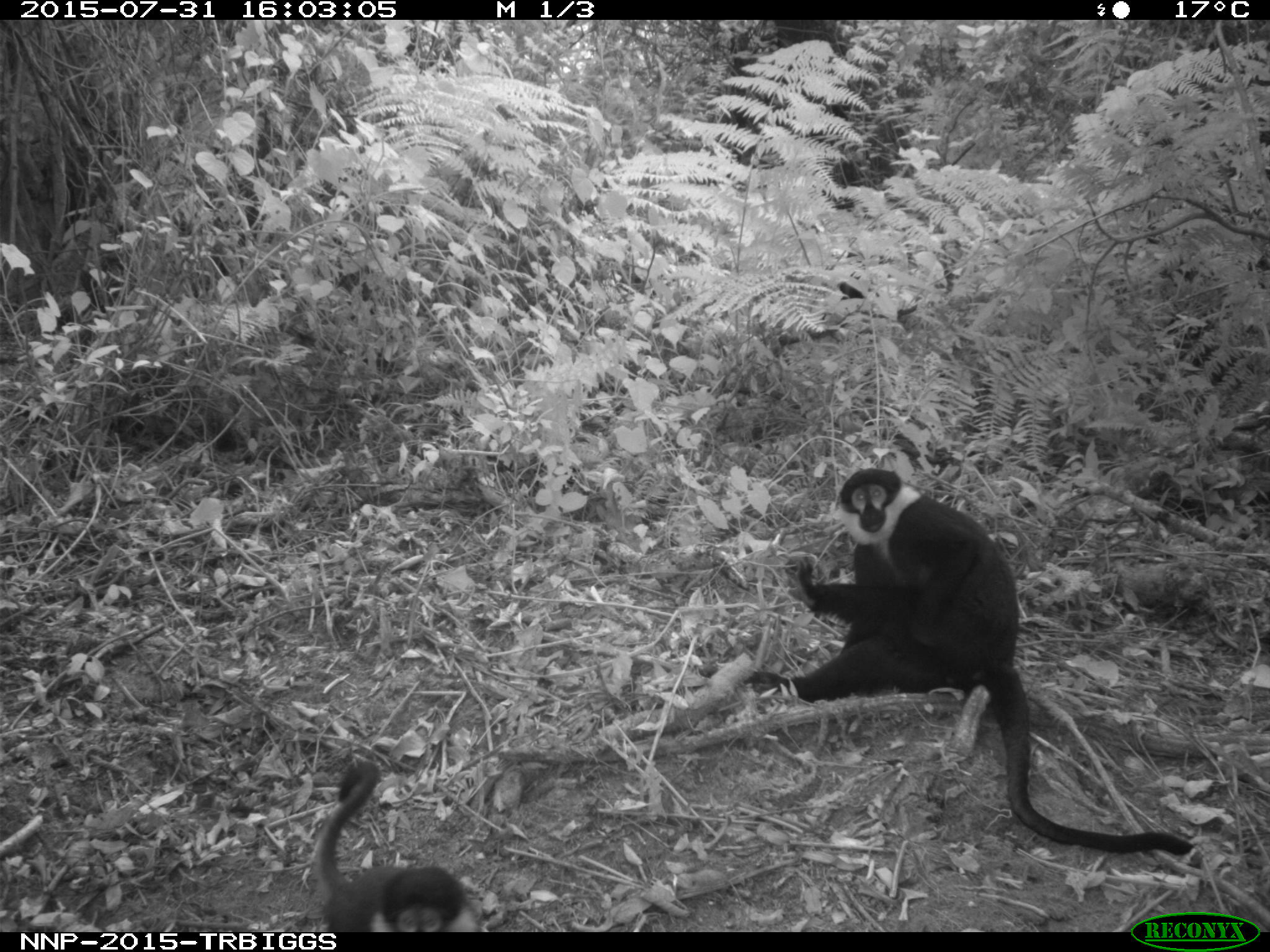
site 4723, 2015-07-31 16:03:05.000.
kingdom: Animalia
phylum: Chordata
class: Mammalia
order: Primates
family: Cercopithecidae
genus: Allochrocebus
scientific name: Allochrocebus lhoesti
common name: l'hoest's monkey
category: cercopithecus lhoesti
Cercopithecus lhoesti (l'hoest's monkey) (Allochrocebus lhoesti), count 2.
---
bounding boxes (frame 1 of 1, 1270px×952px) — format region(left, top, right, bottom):
cercopithecus lhoesti: region(741, 465, 1204, 867); region(309, 759, 482, 931)